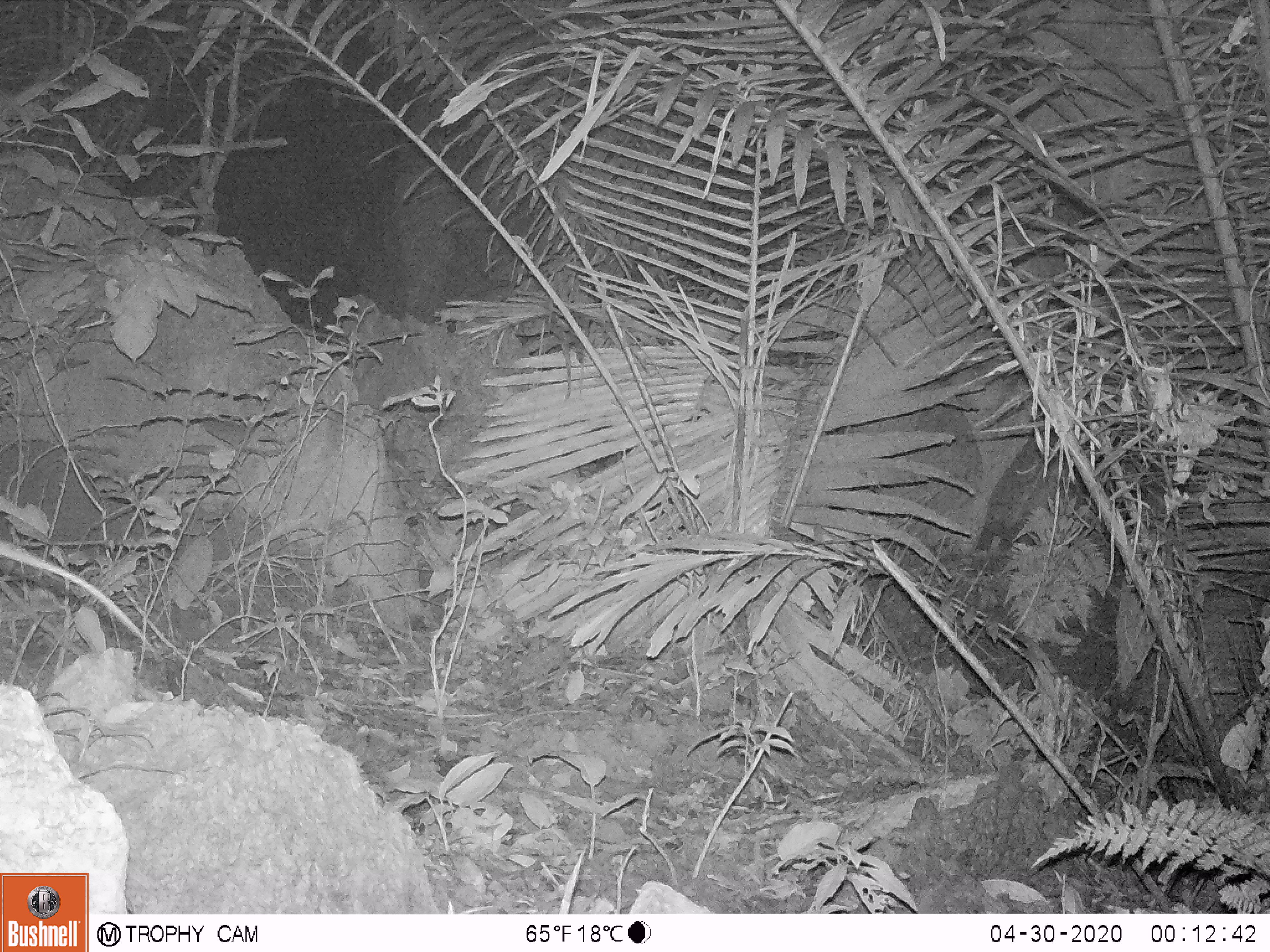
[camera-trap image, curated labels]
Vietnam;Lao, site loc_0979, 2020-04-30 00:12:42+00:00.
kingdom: Animalia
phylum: Chordata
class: Mammalia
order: Rodentia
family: Muridae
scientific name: Muridae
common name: old-world mice and rats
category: unidentified murid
Unidentified murid (old-world mice and rats) (Muridae). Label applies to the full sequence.